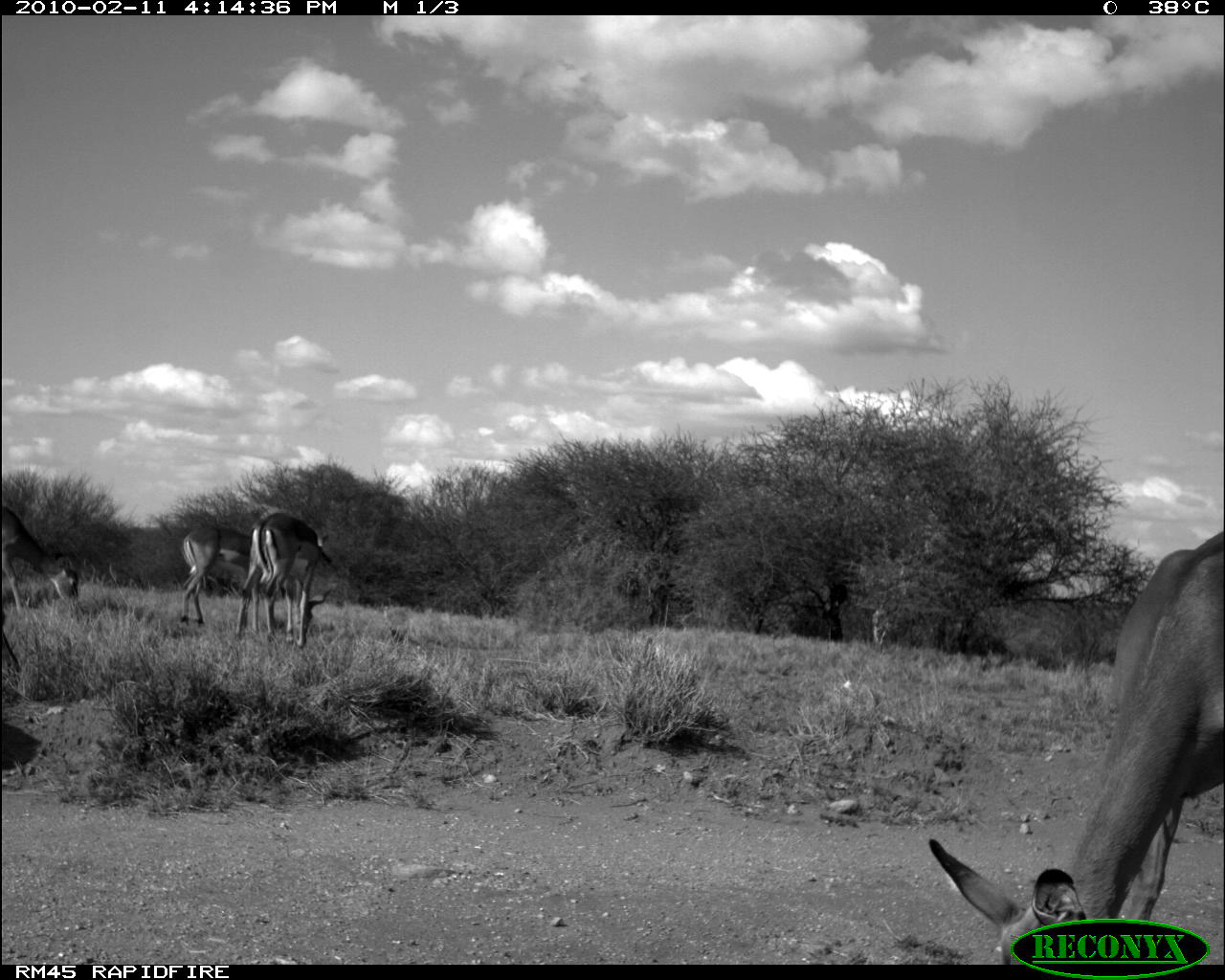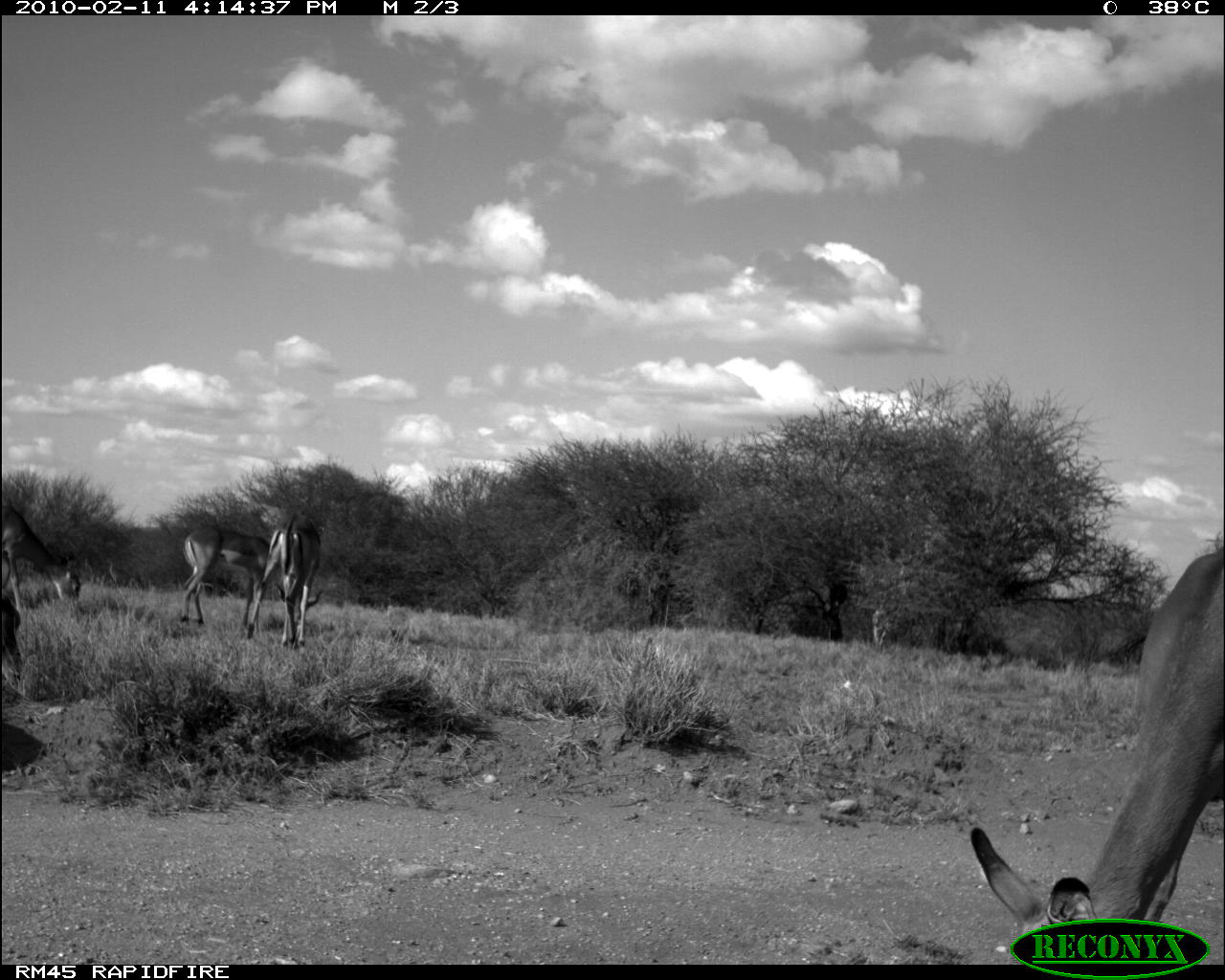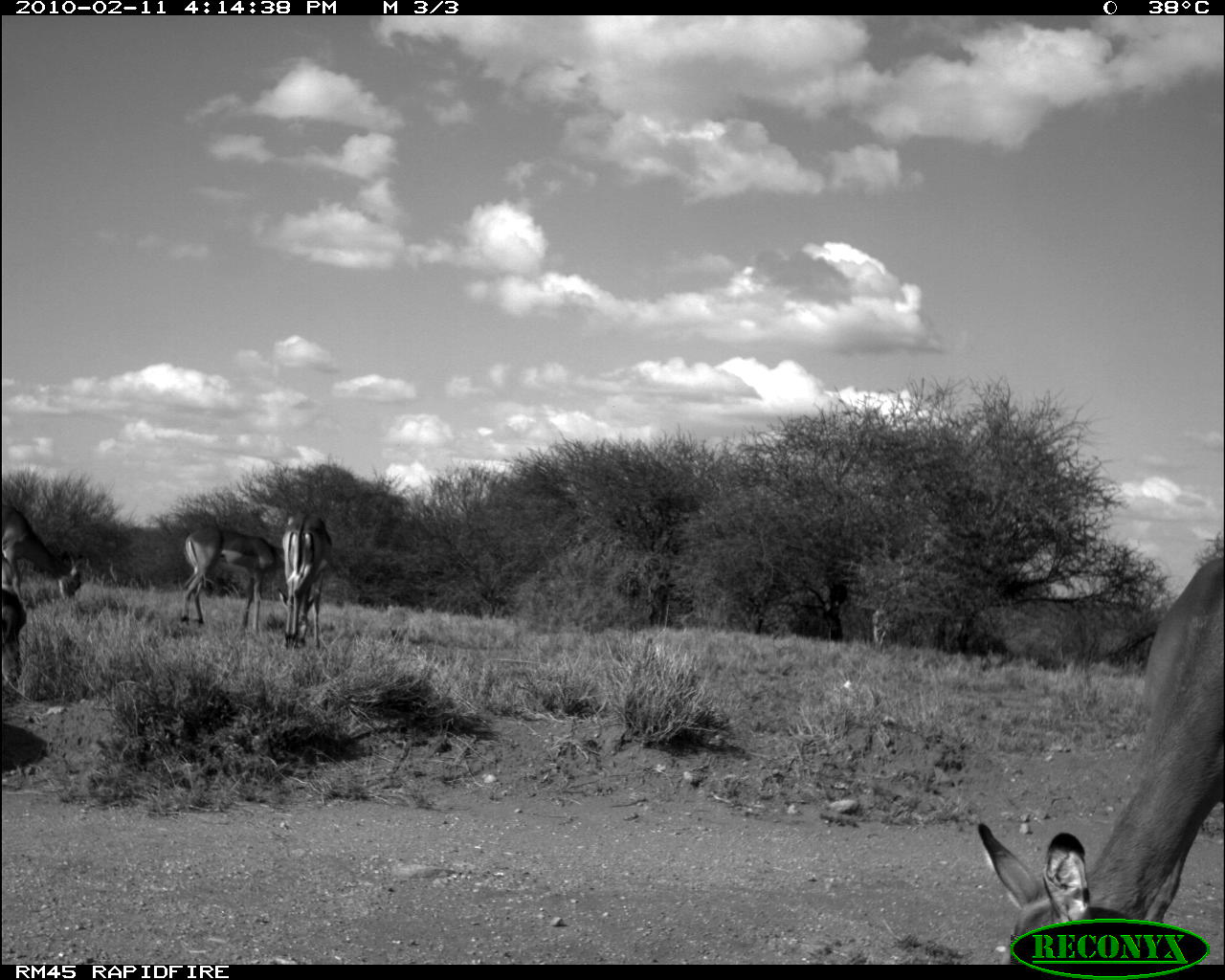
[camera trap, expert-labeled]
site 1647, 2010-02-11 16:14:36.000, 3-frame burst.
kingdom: Animalia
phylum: Chordata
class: Mammalia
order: Artiodactyla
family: Bovidae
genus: Aepyceros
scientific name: Aepyceros melampus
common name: impala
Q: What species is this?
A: Aepyceros melampus (impala).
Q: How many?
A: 4.